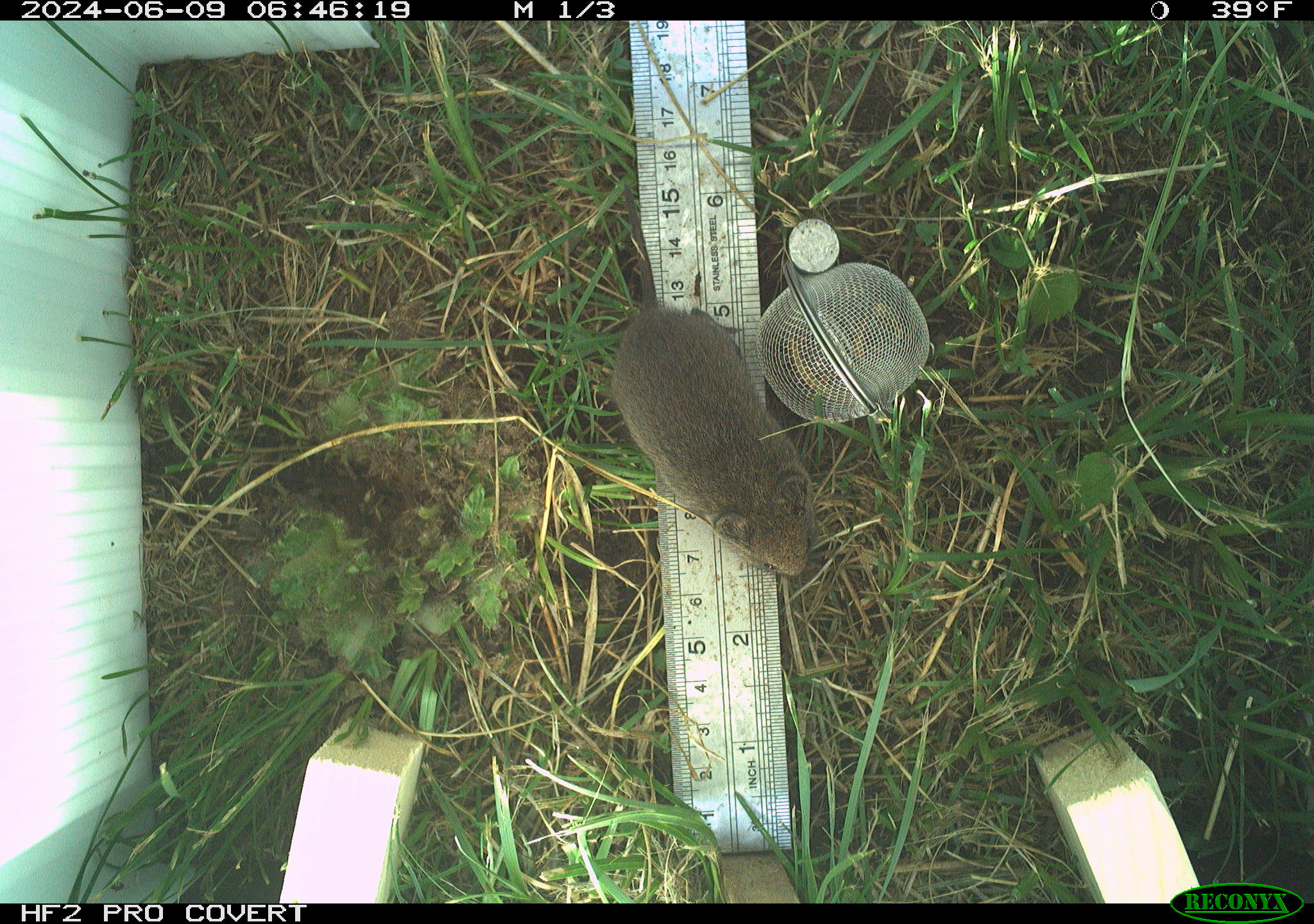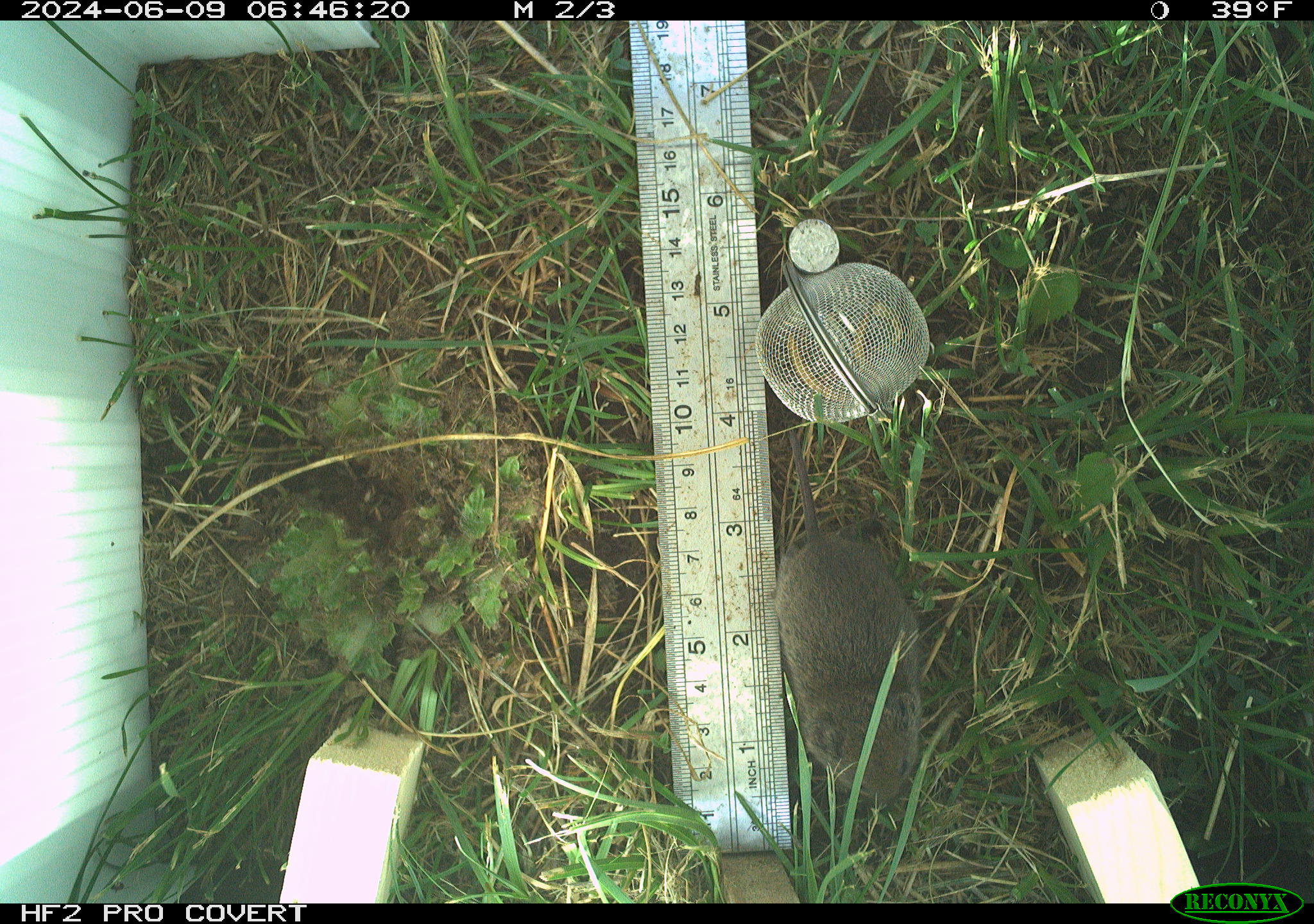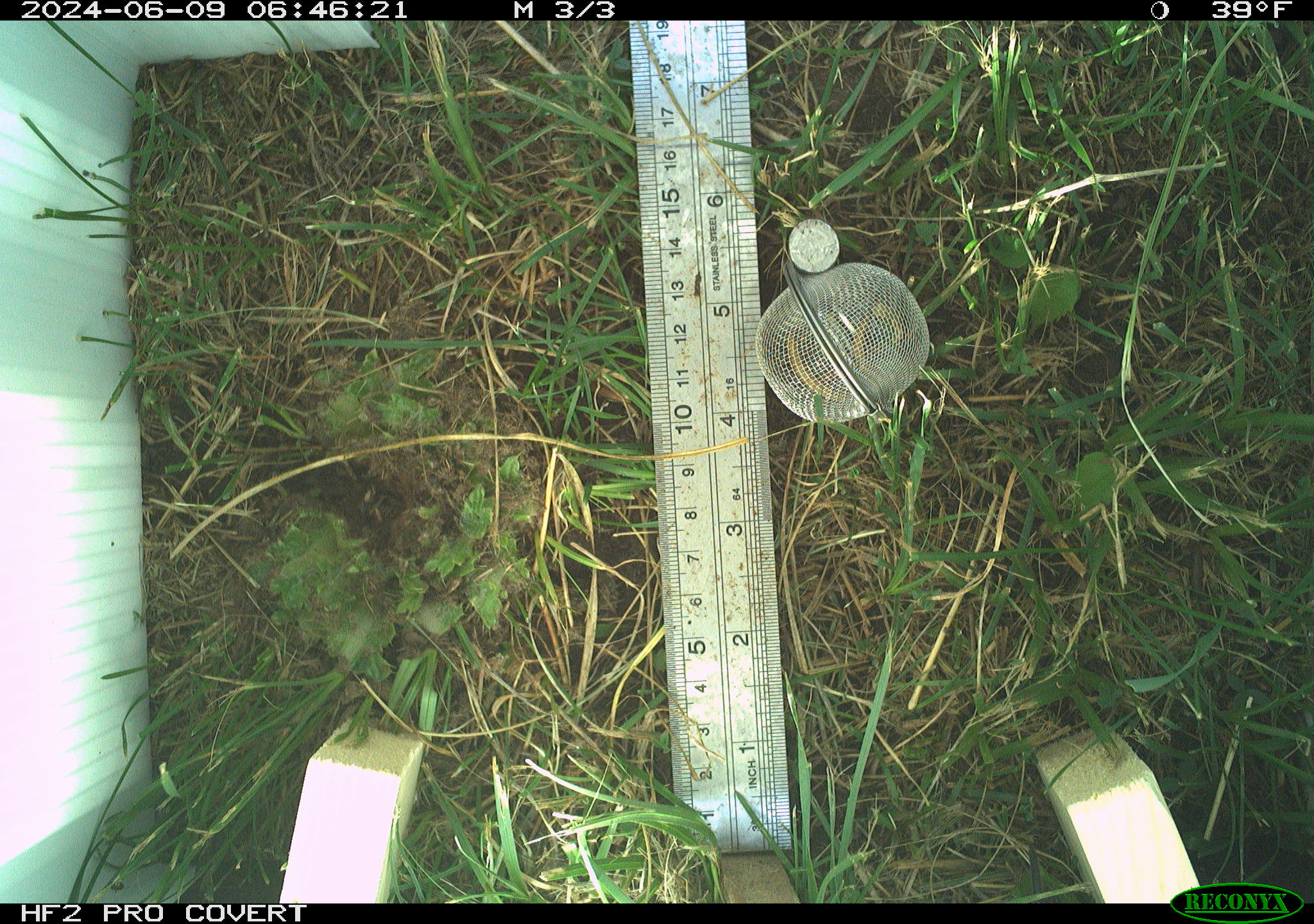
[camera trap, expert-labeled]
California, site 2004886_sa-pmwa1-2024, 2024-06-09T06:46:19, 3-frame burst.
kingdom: Animalia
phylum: Chordata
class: Mammalia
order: Rodentia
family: Cricetidae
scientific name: Arvicolinae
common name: voles, lemmings, and muskrats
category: arvicolinae subfamily